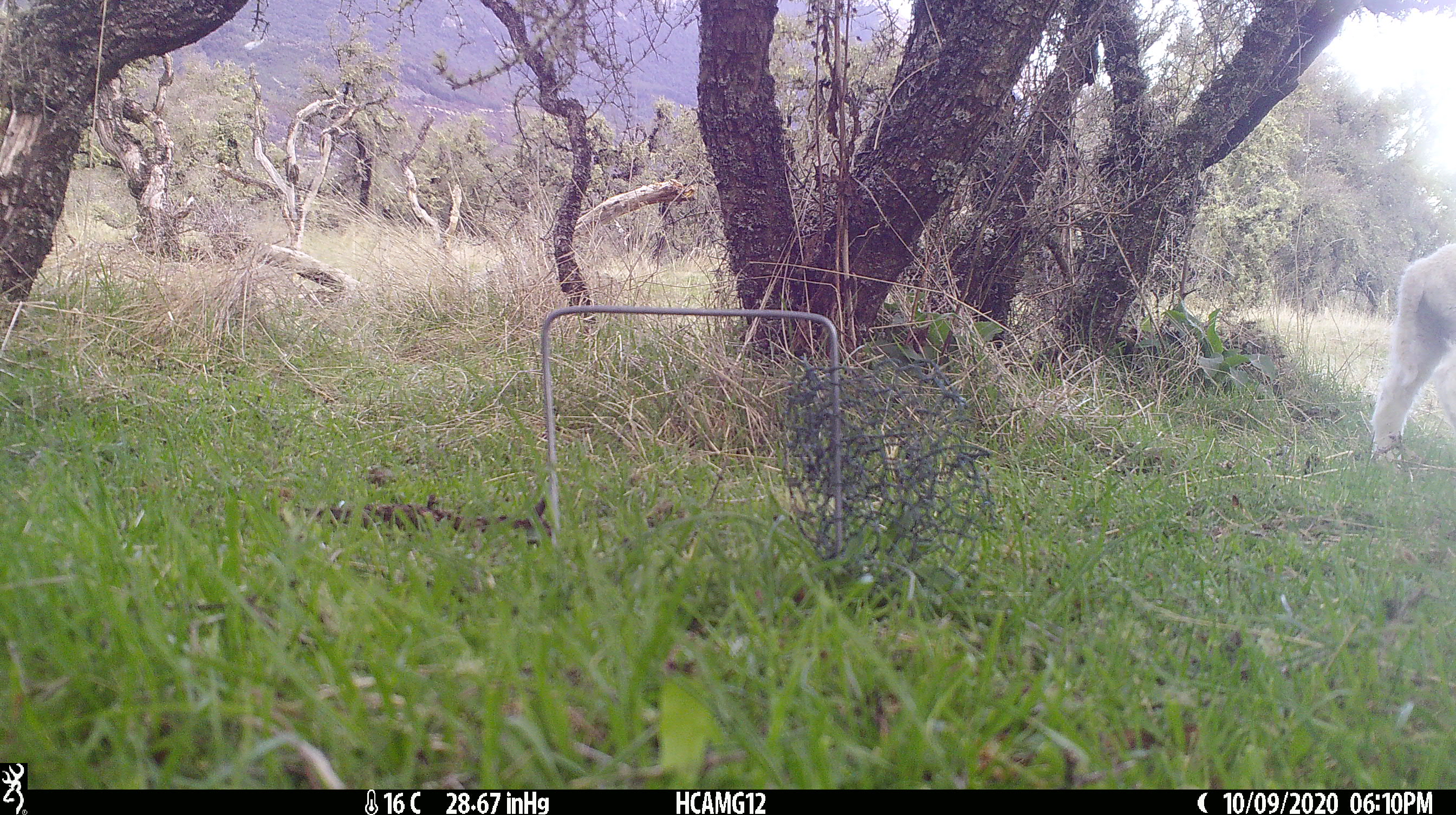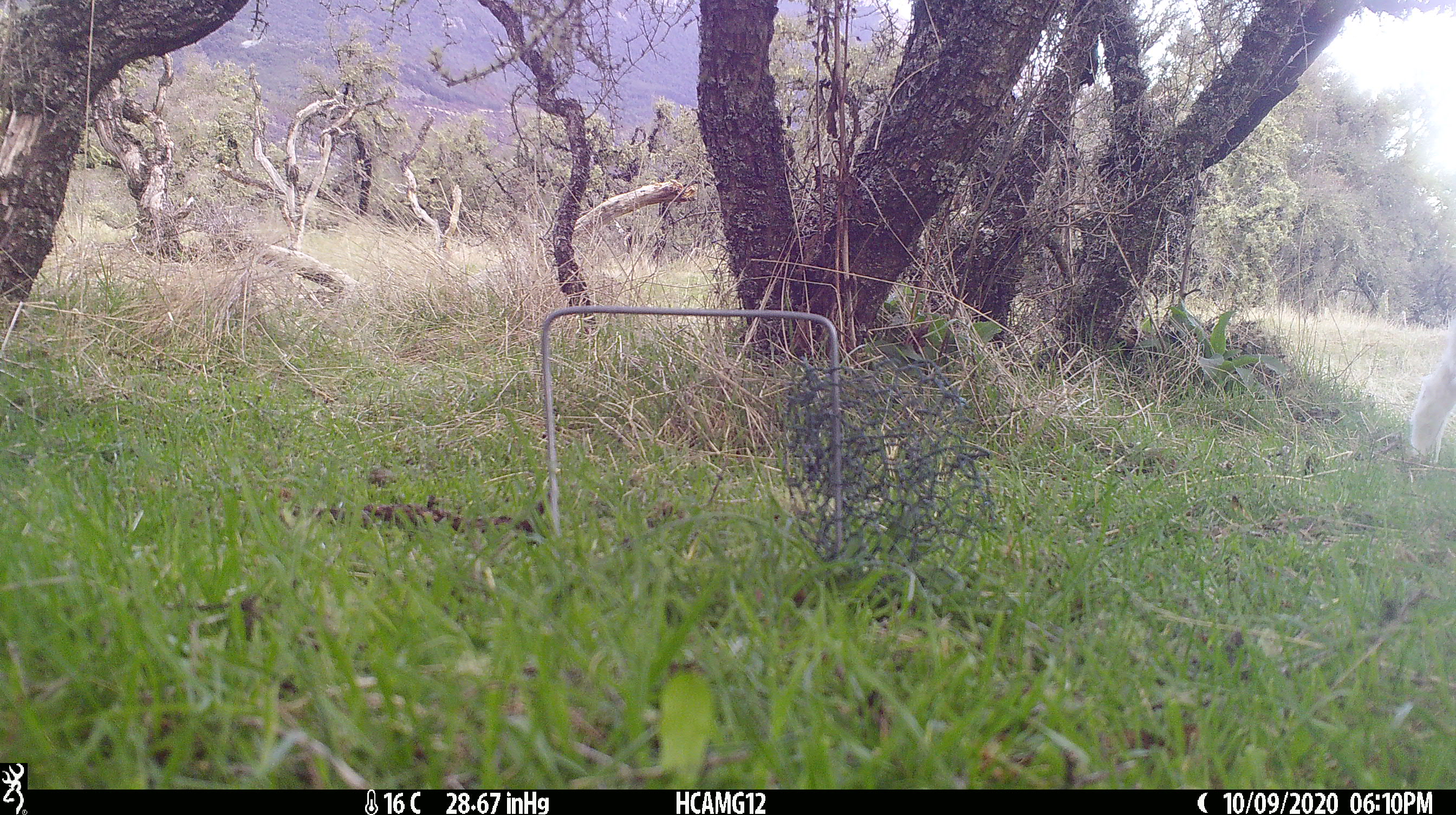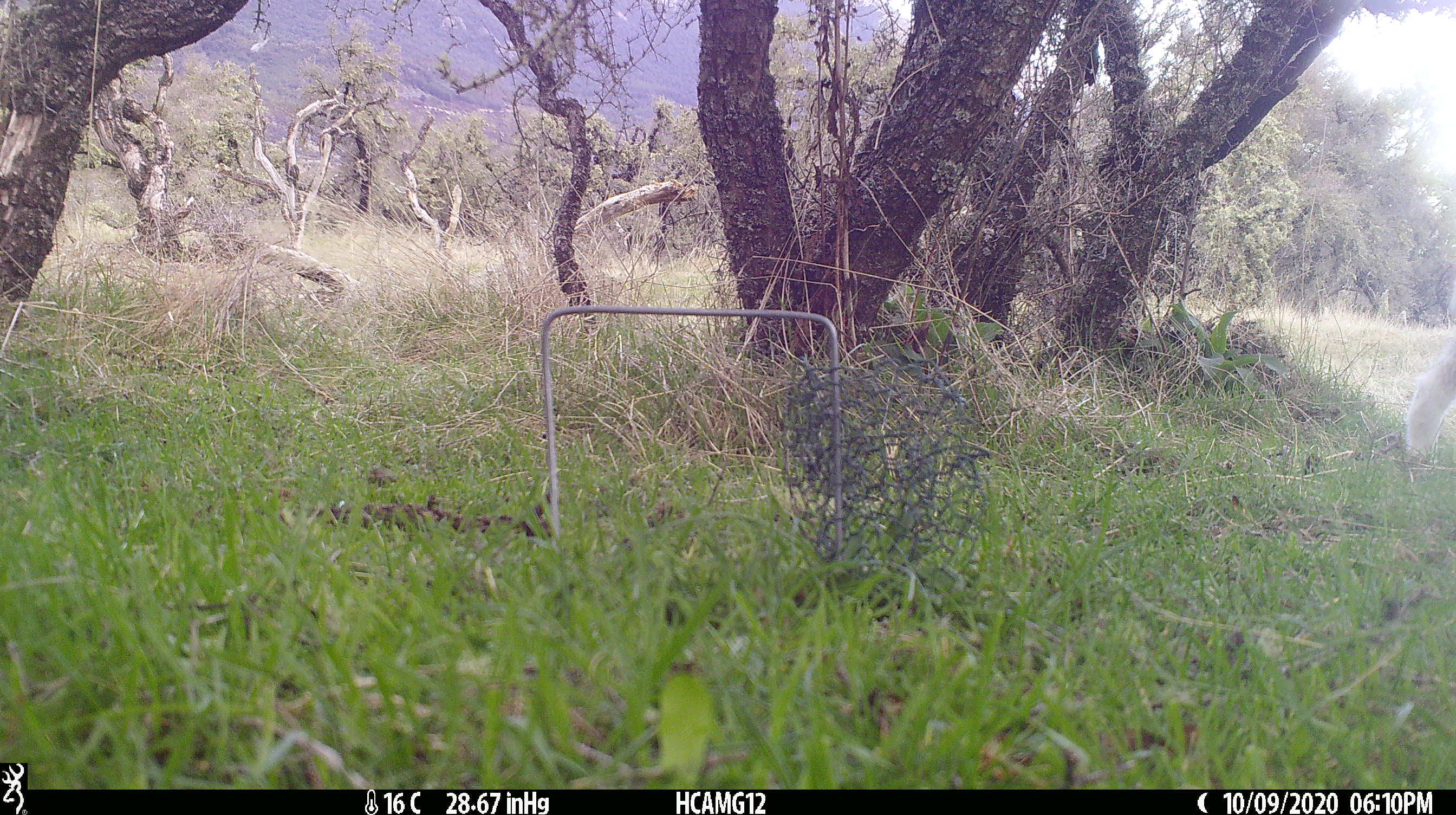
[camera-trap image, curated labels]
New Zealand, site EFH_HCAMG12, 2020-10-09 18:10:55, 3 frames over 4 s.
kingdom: Animalia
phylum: Chordata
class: Mammalia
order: Artiodactyla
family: Bovidae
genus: Ovis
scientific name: Ovis aries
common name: domestic sheep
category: sheep